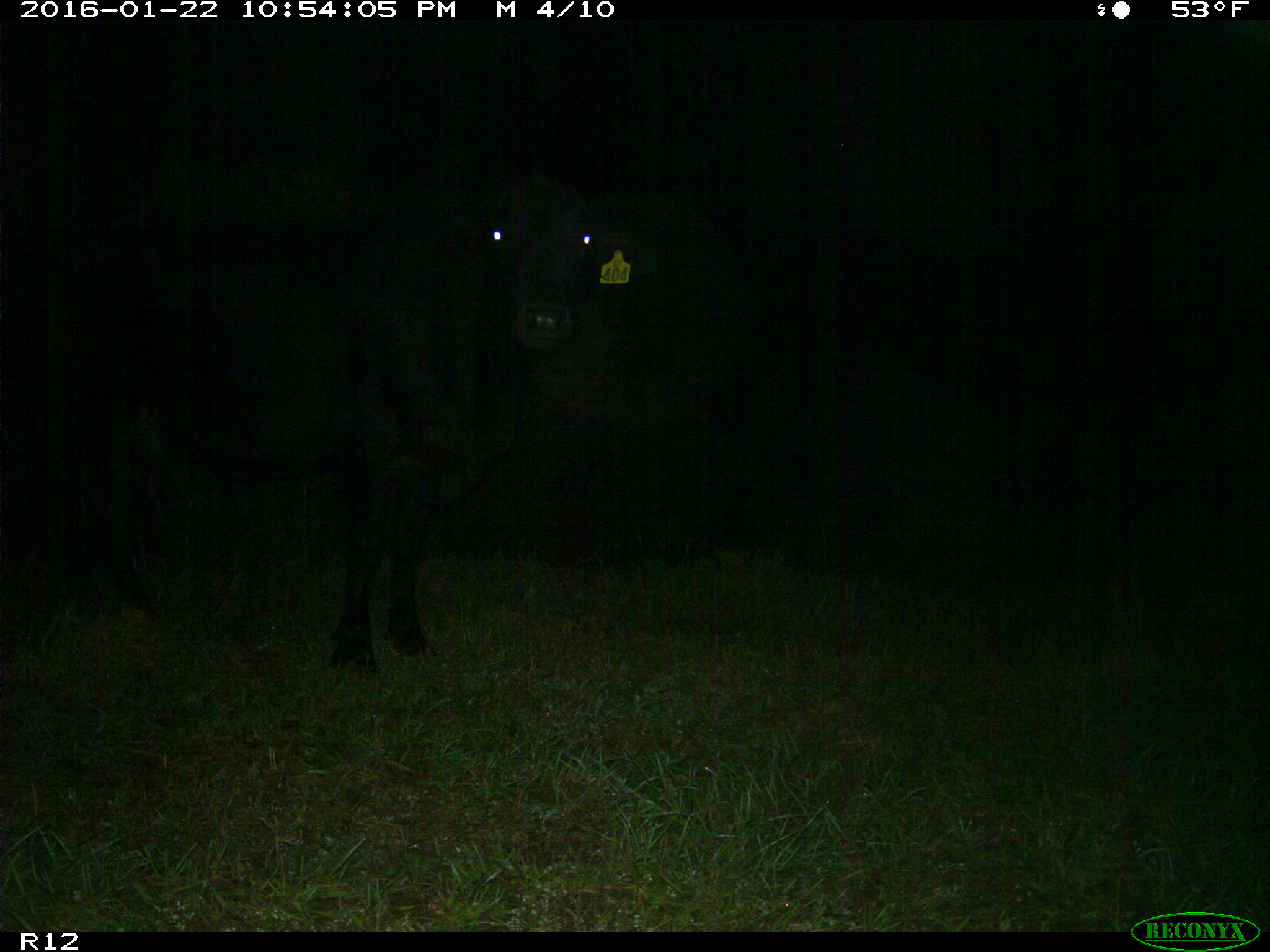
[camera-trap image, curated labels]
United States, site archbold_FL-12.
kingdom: Animalia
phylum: Chordata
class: Mammalia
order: Artiodactyla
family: Bovidae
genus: Bos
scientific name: Bos taurus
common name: domestic cow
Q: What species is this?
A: Bos taurus (domestic cow).